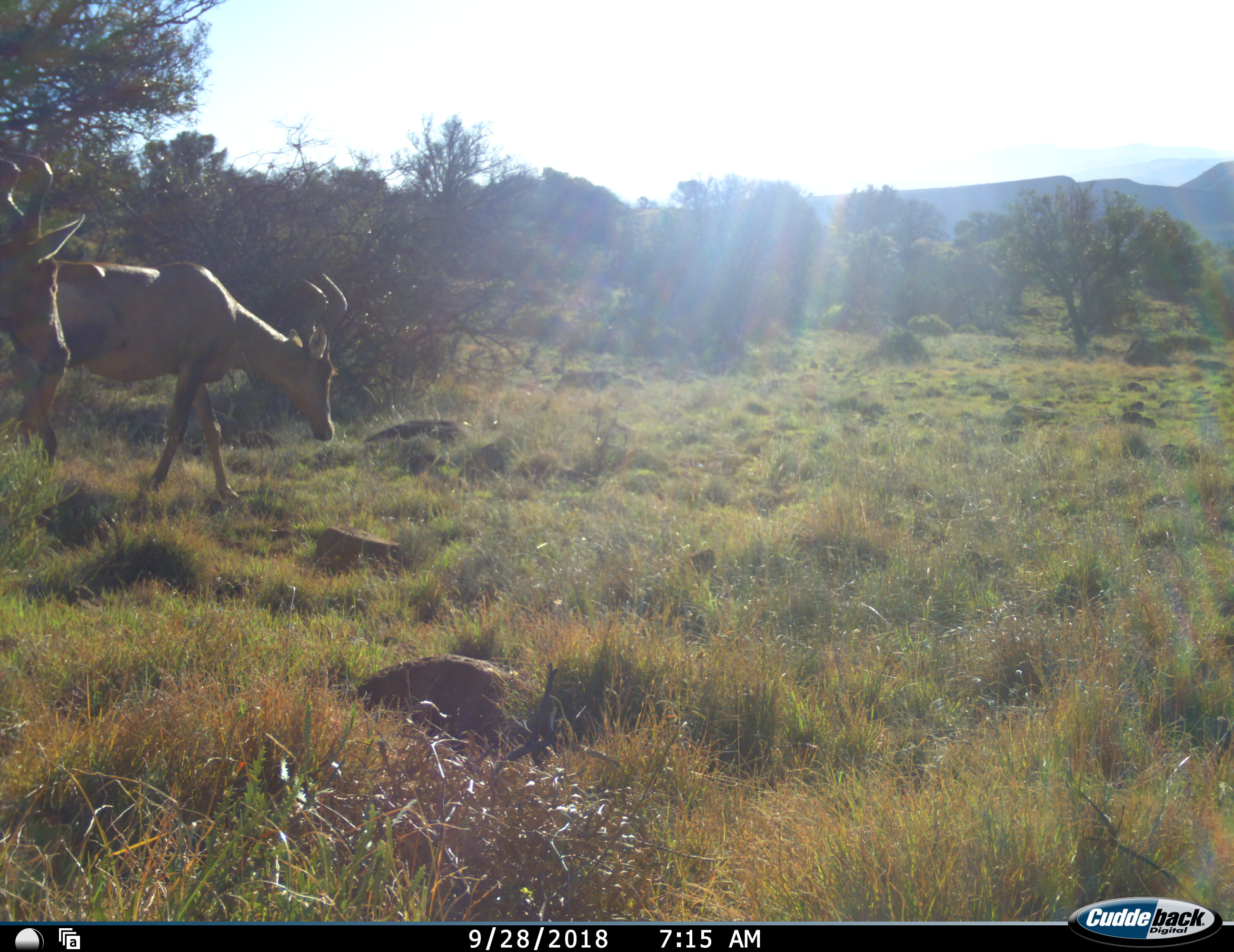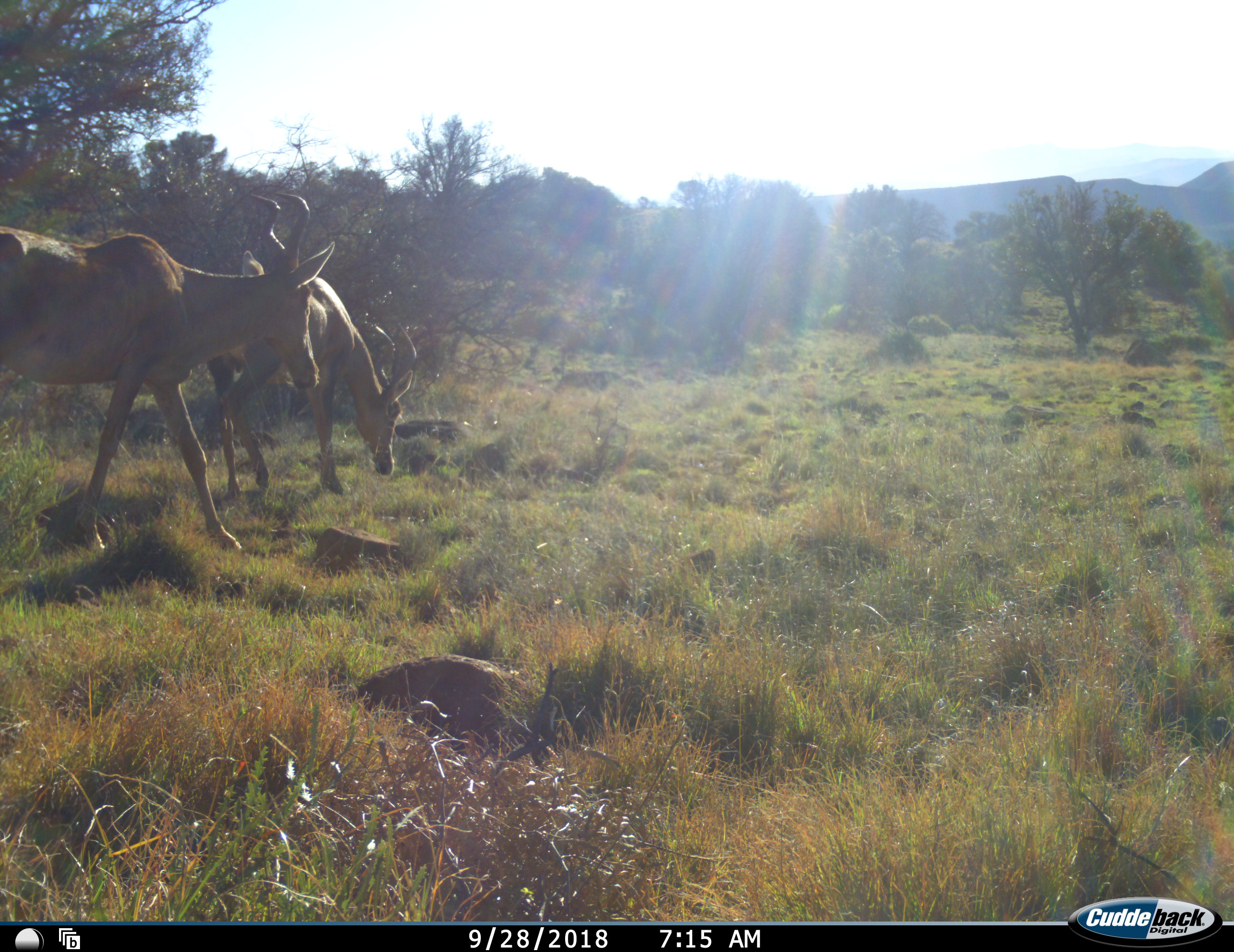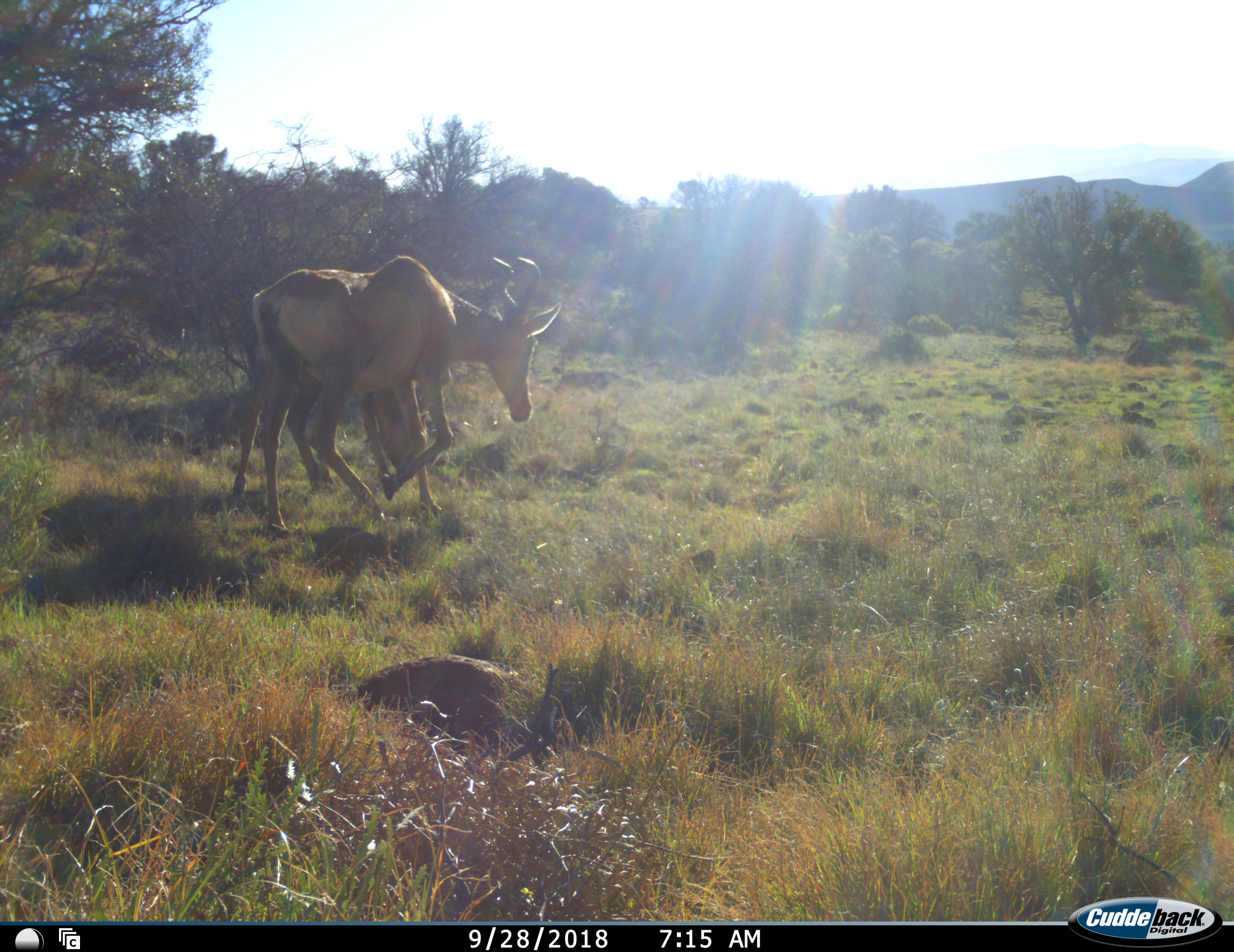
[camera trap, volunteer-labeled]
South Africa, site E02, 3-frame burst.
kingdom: Animalia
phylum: Chordata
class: Mammalia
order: Artiodactyla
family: Bovidae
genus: Alcelaphus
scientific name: Alcelaphus buselaphus caama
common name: red hartebeest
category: hartebeestred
Hartebeestred (red hartebeest) (Alcelaphus buselaphus caama), count 2. Behavior (volunteer vote fractions): standing 11%, resting 0%, moving 100%, interacting 0%. Young present (vote fraction): 0%. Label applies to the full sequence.